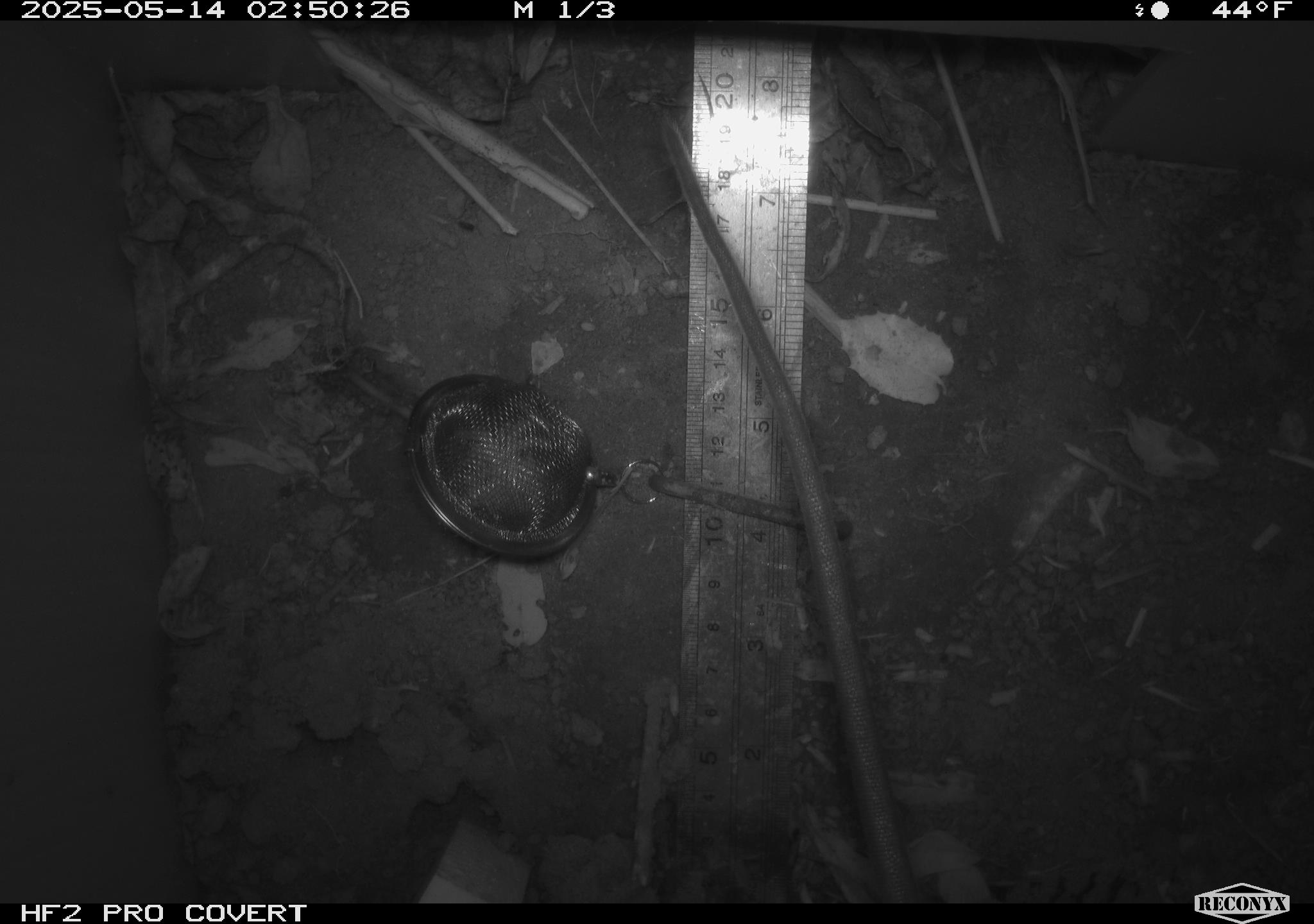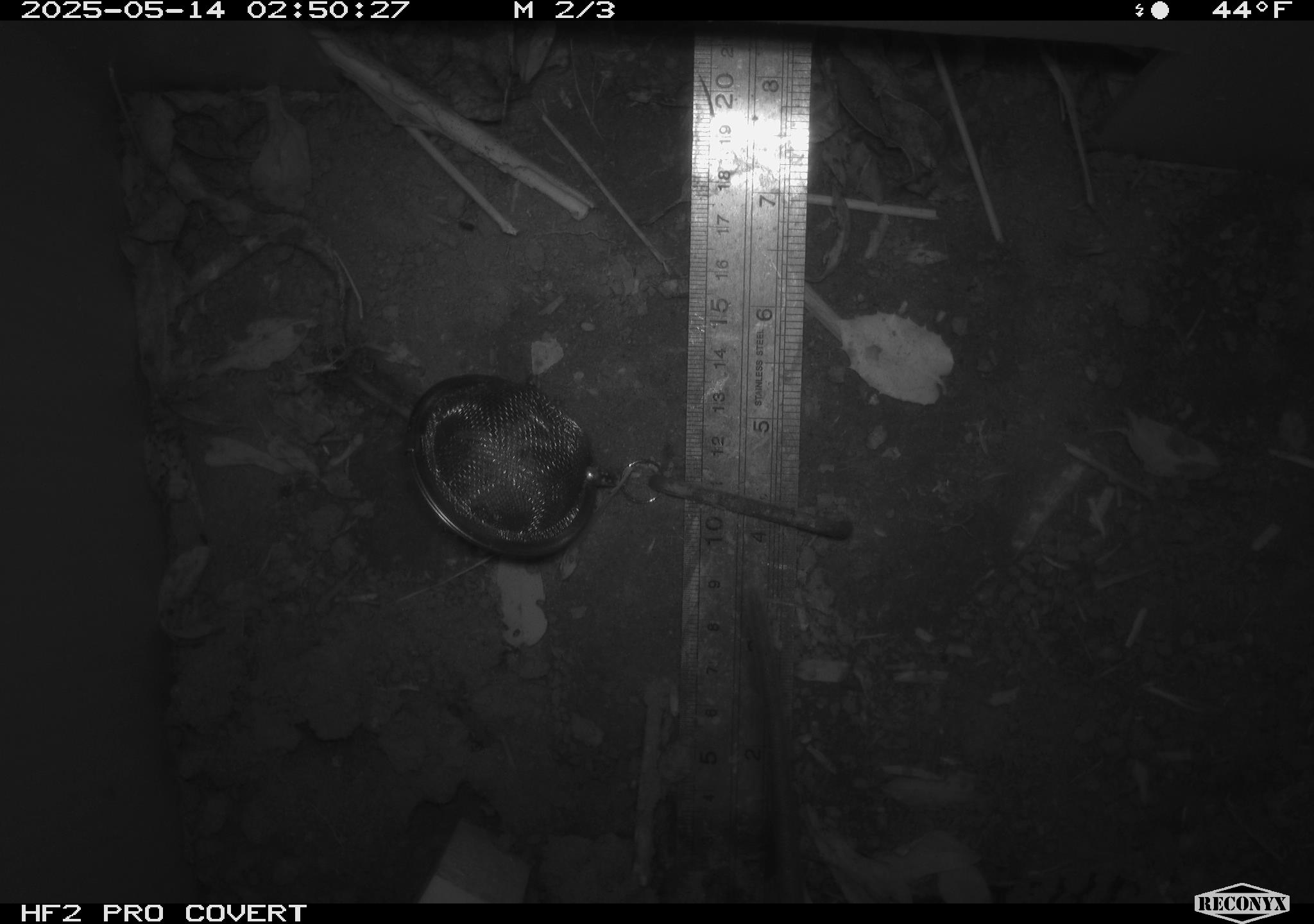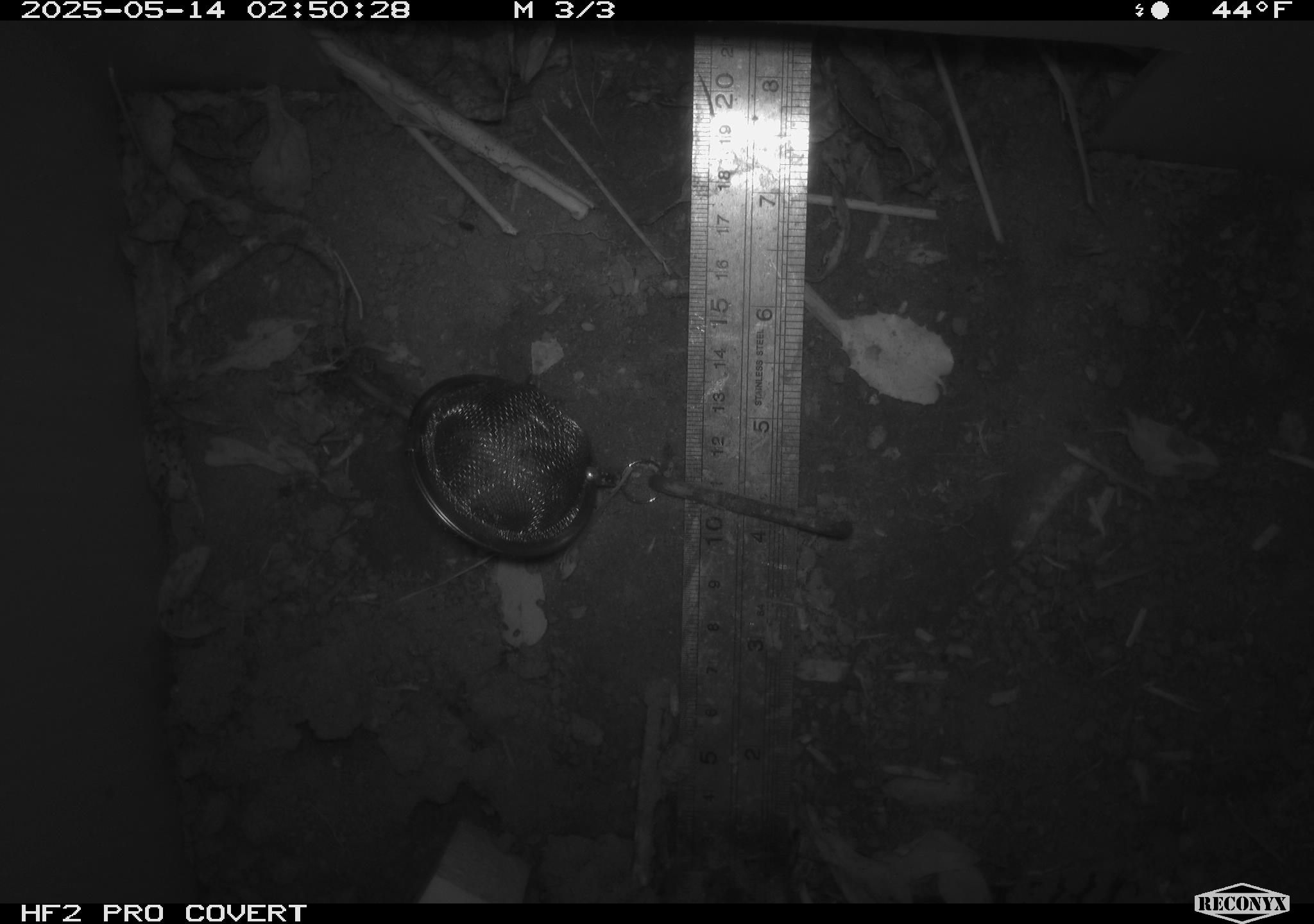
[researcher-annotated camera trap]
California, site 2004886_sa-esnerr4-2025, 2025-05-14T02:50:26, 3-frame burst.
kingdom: Animalia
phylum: Chordata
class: Mammalia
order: Rodentia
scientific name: Rodentia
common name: rodent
Rodent (Rodentia).